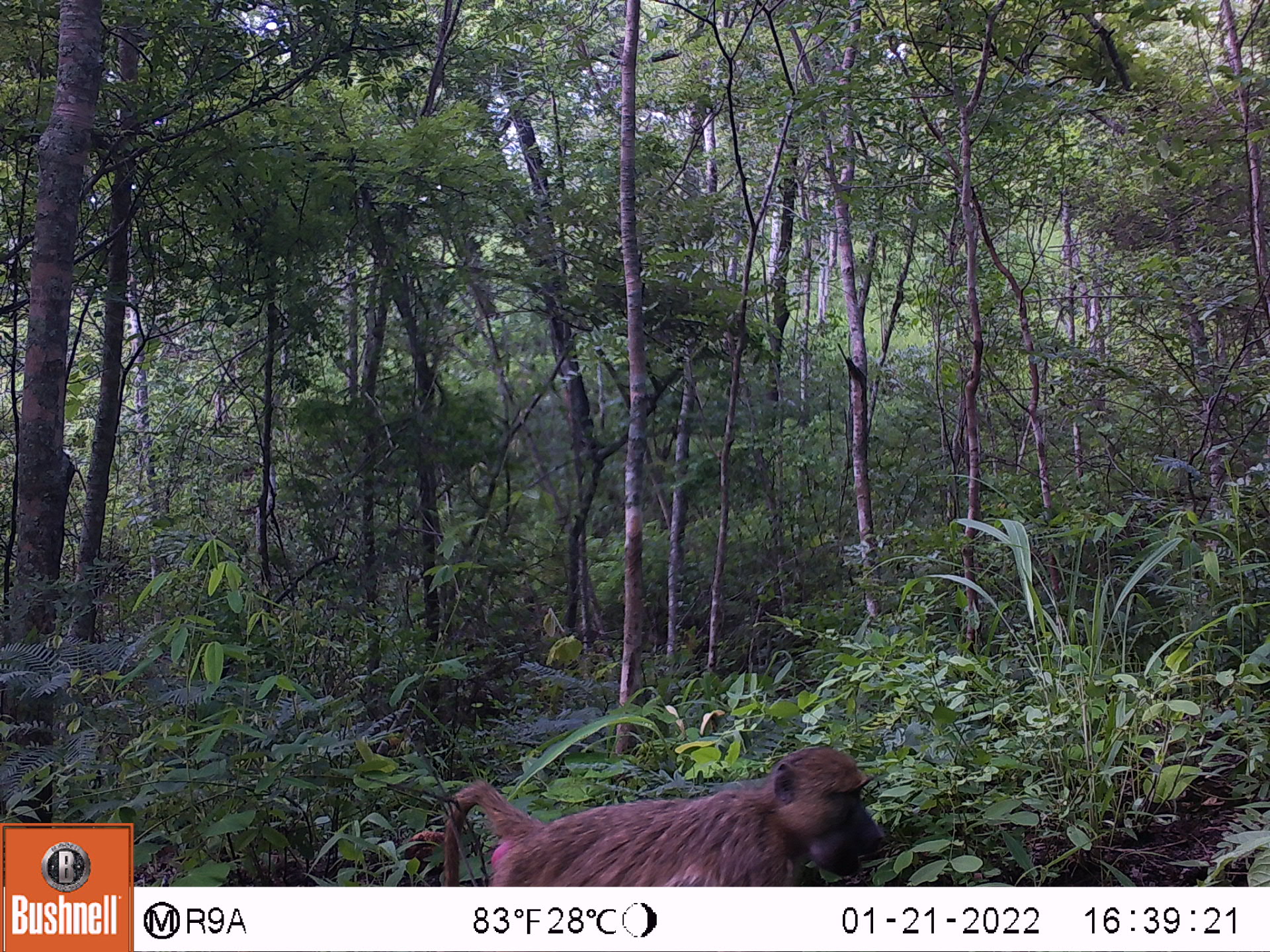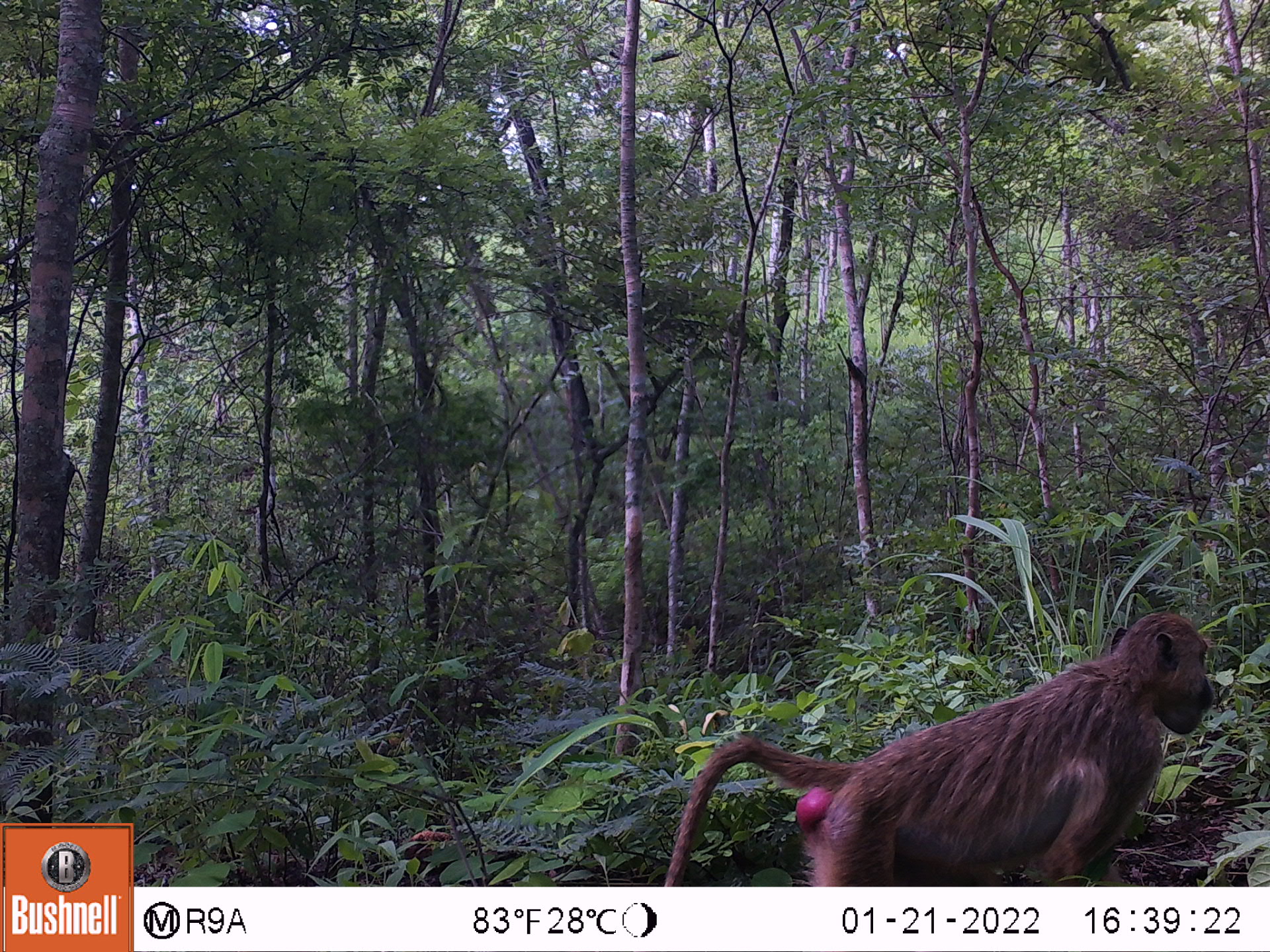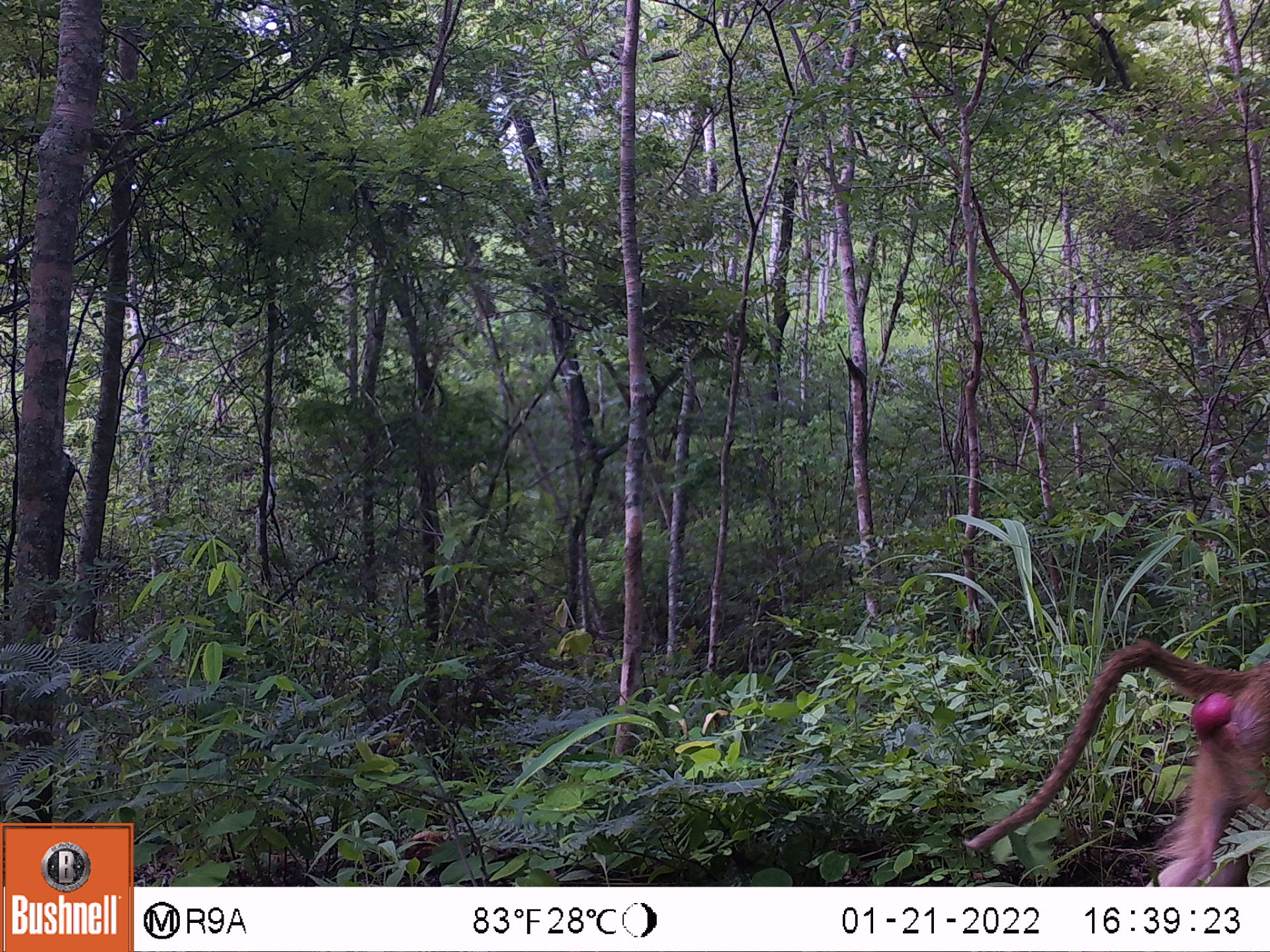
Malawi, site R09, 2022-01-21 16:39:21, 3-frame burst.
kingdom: Animalia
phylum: Chordata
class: Mammalia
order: Primates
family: Cercopithecidae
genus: Papio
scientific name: Papio cynocephalus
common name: yellow baboon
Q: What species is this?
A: Yellow baboon (Papio cynocephalus).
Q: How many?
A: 1.